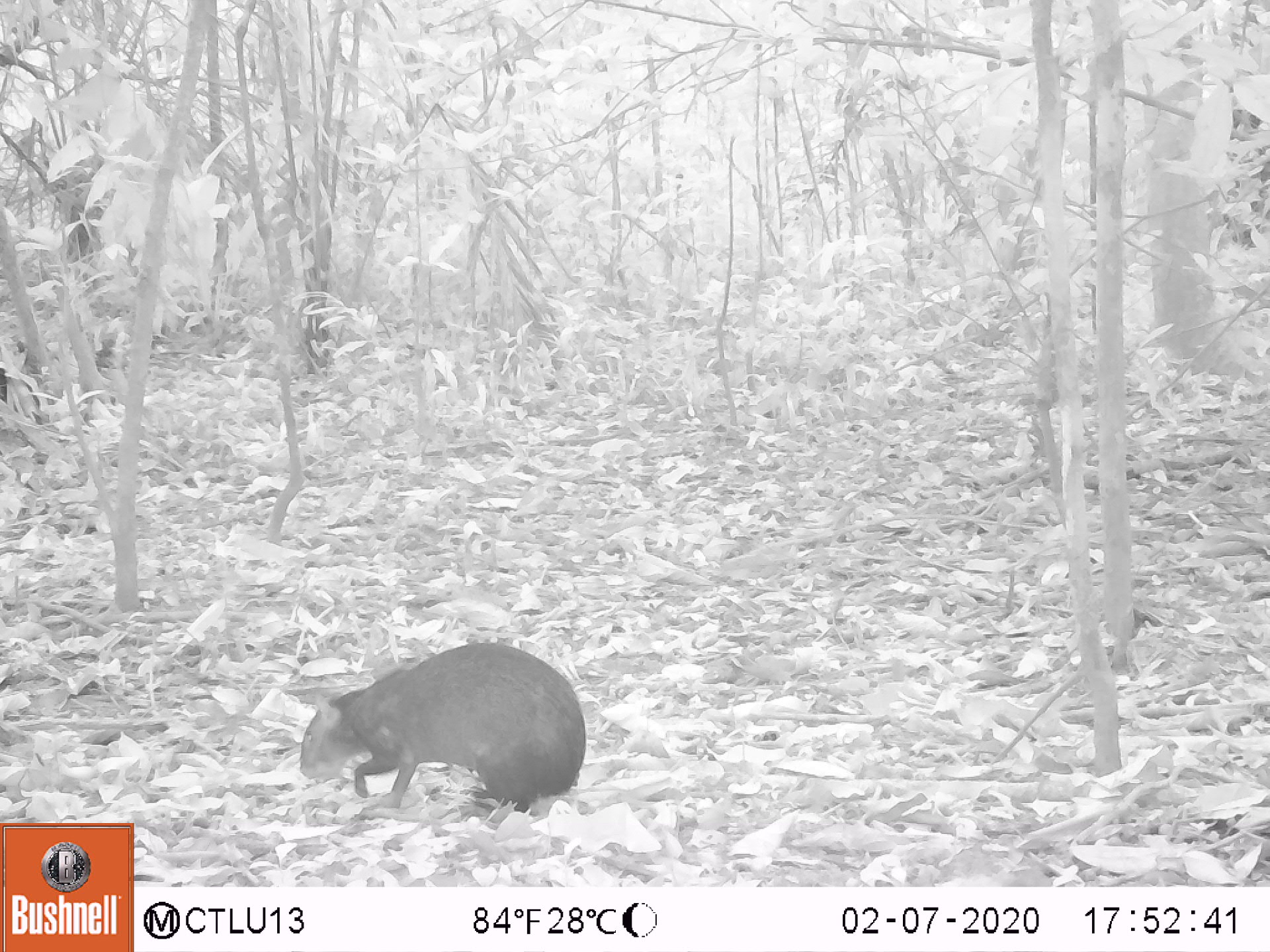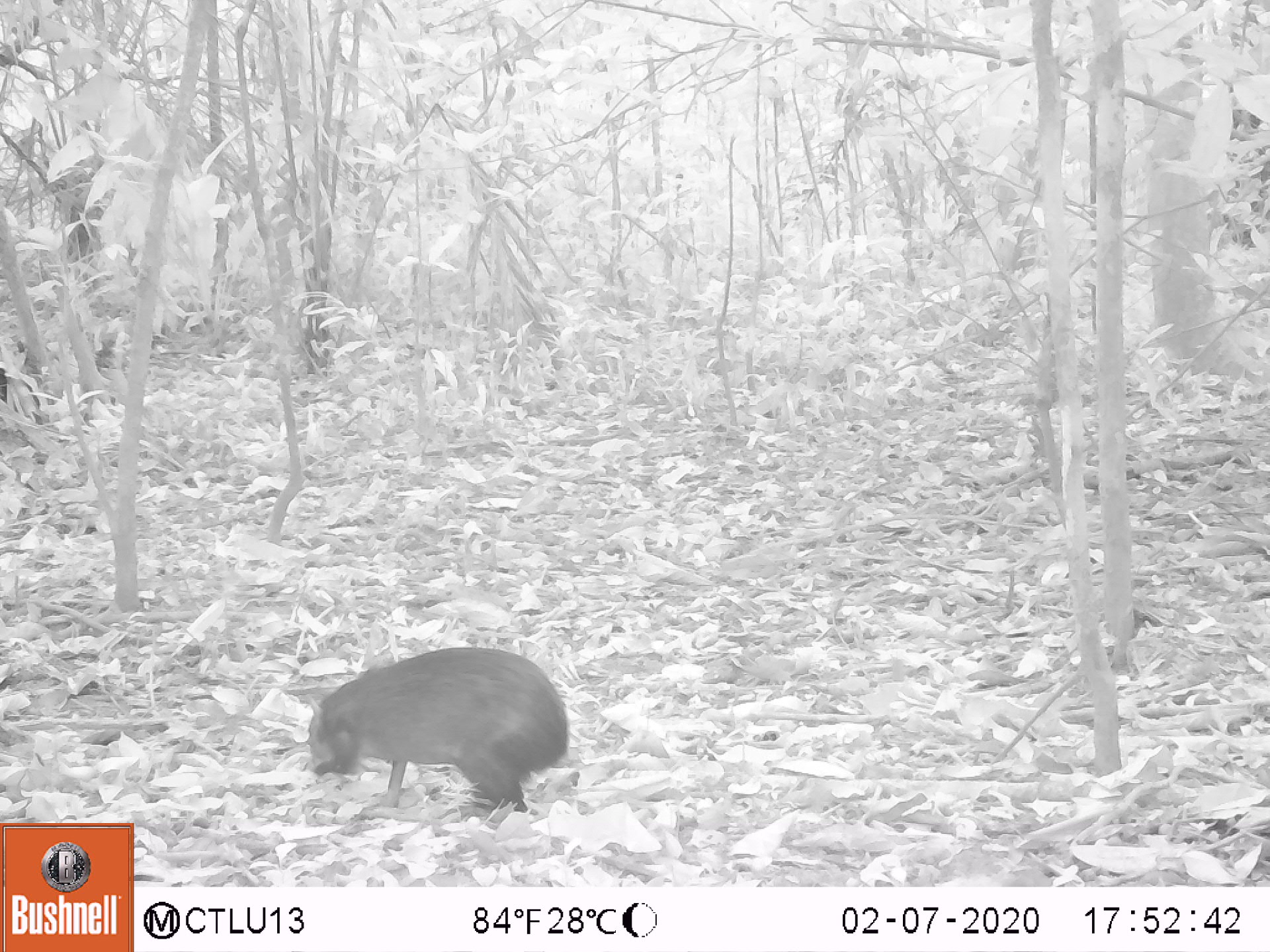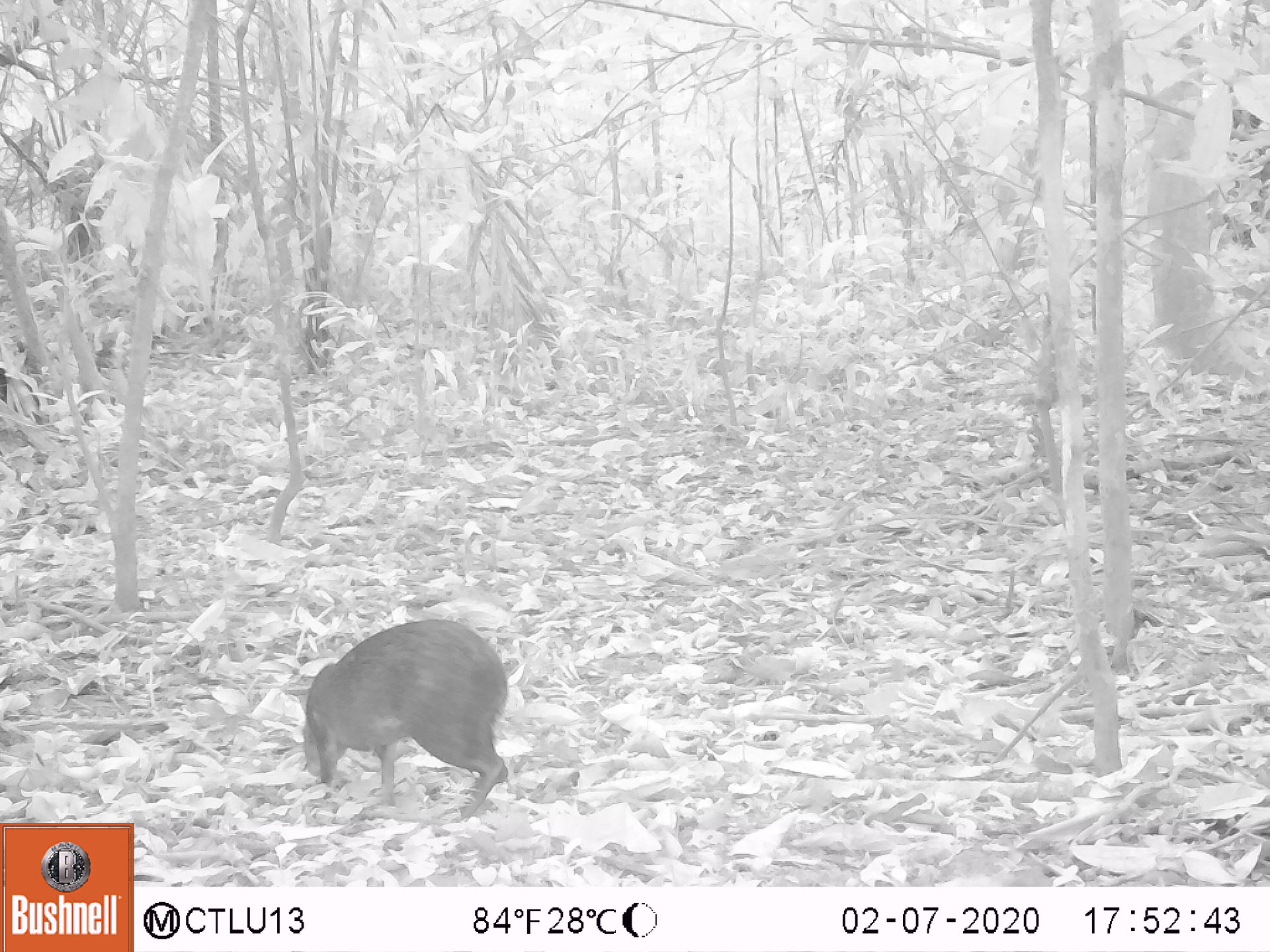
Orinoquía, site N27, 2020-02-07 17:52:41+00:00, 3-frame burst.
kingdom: Animalia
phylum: Chordata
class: Mammalia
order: Rodentia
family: Dasyproctidae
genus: Dasyprocta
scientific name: Dasyprocta fuliginosa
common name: black agouti